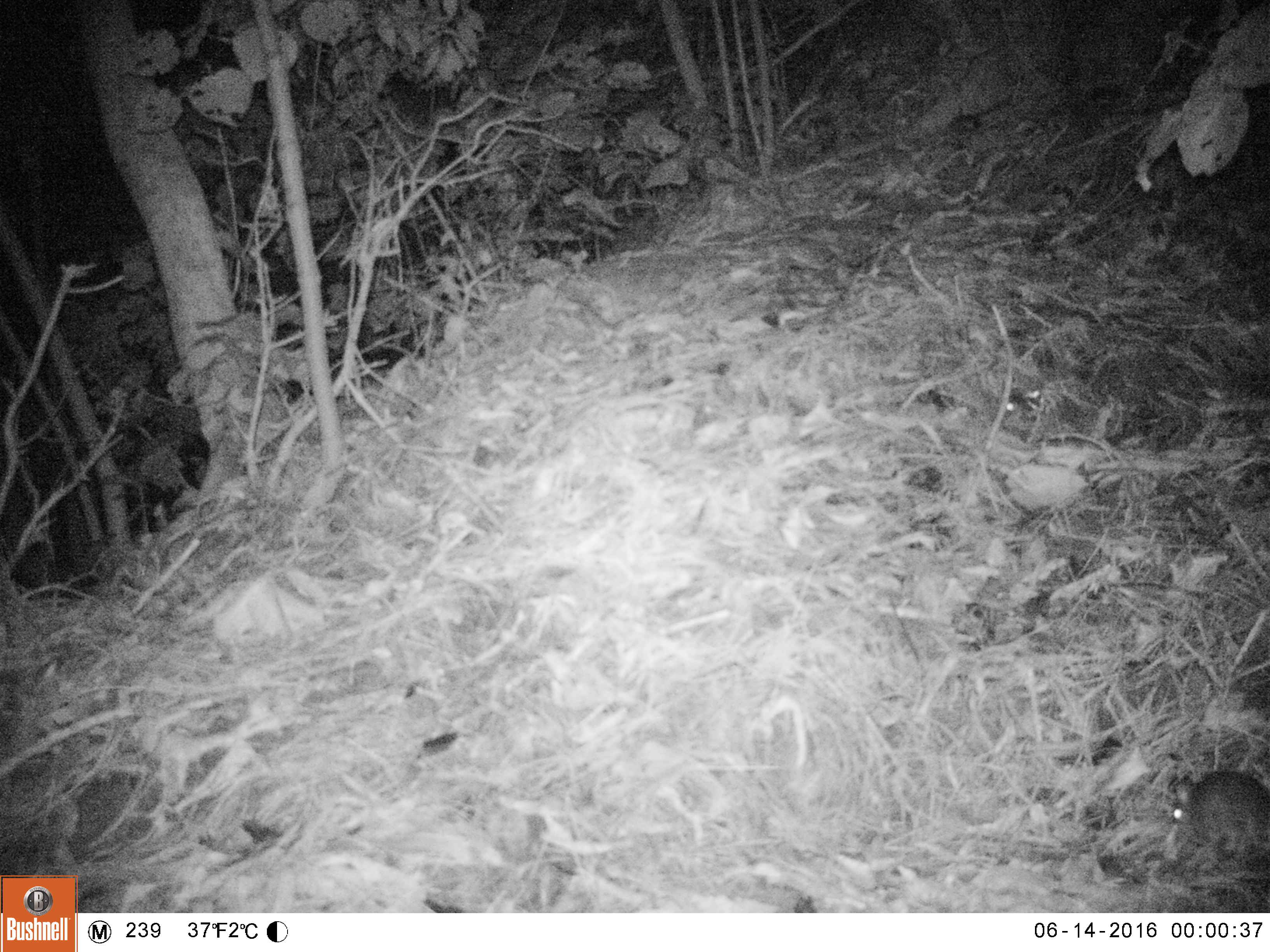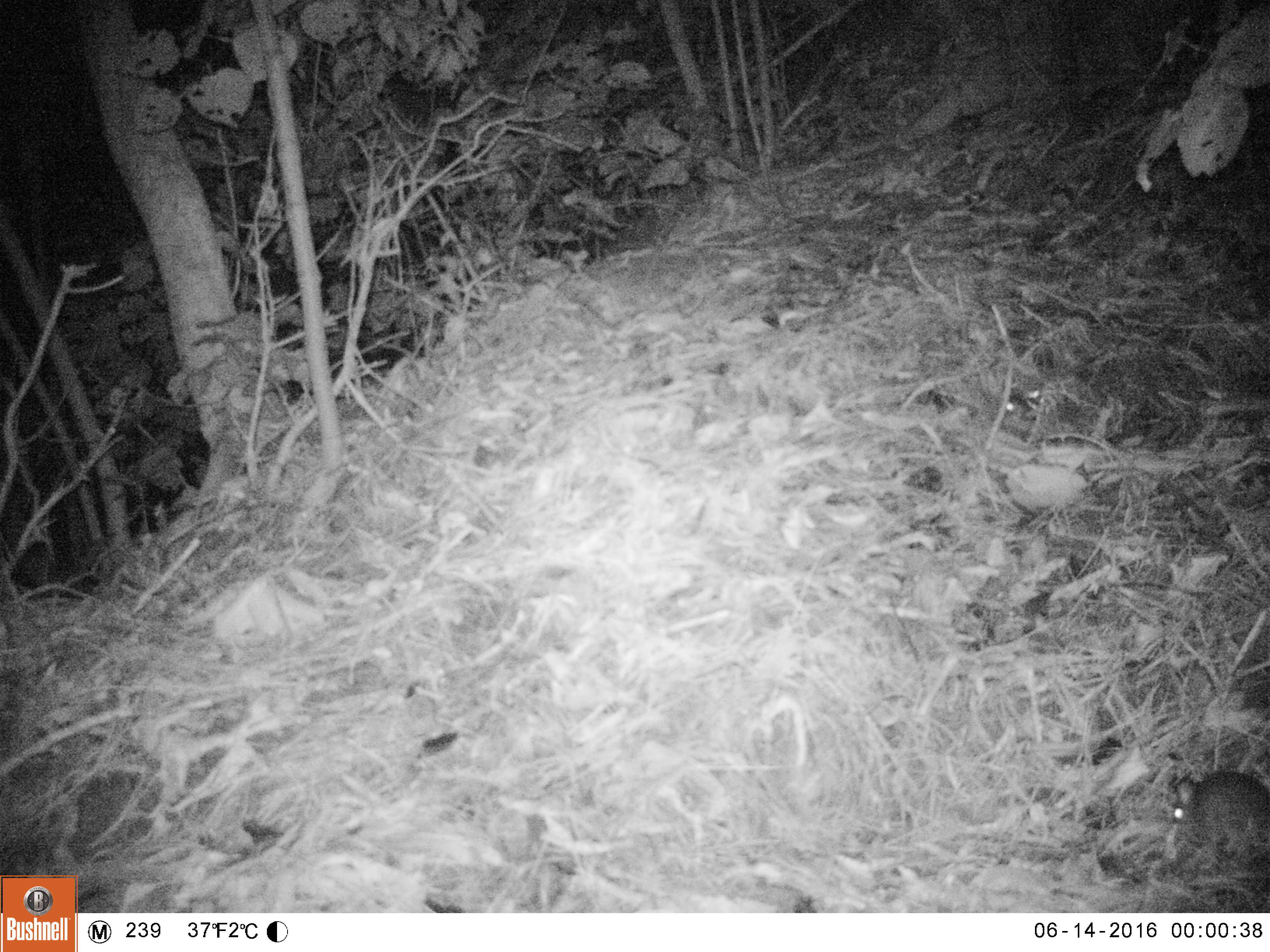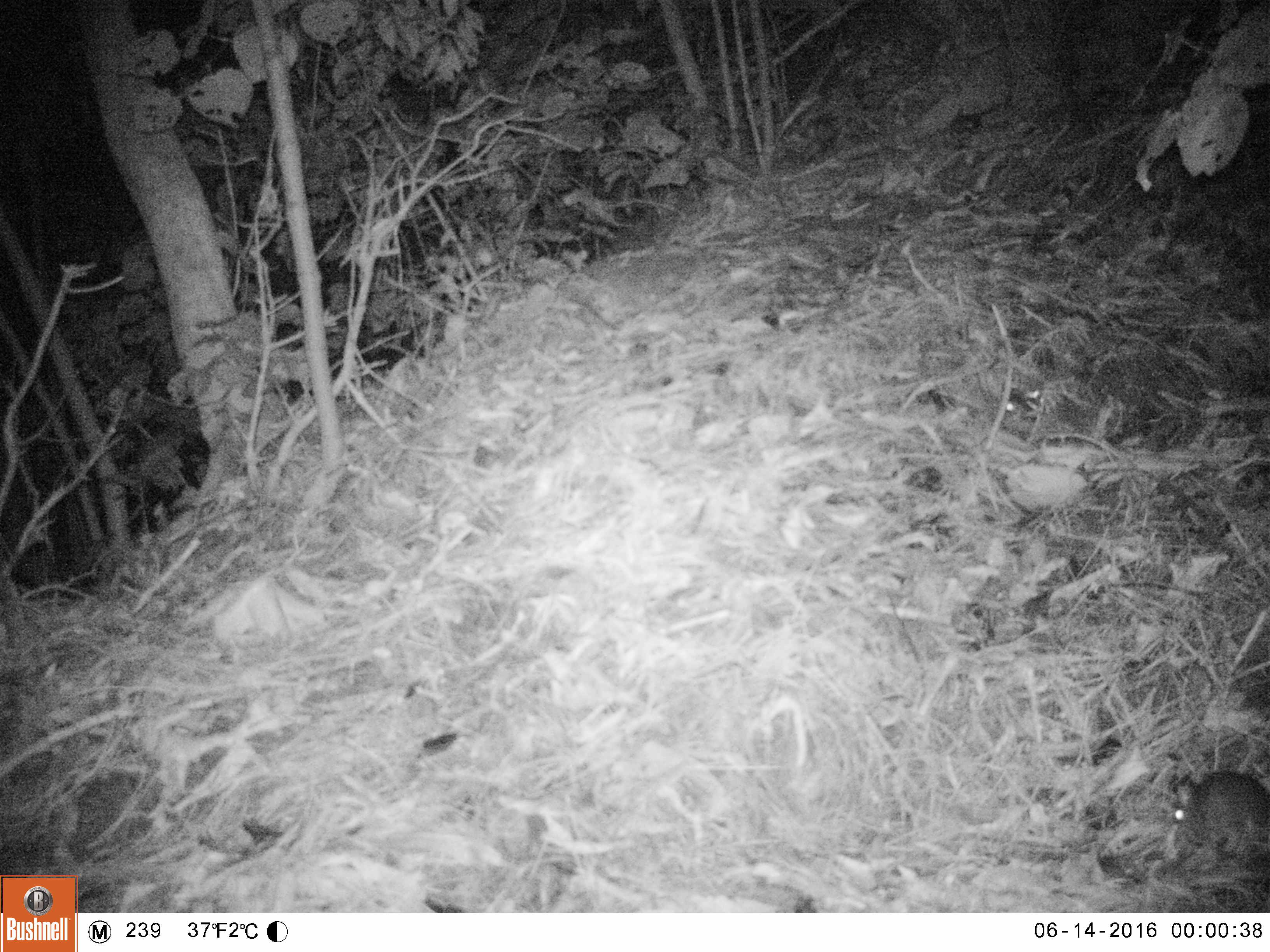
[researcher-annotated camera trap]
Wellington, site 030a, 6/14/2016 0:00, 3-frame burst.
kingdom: Animalia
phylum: Chordata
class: Mammalia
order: Rodentia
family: Muridae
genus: Rattus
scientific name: Rattus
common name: rat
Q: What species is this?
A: Rat (Rattus).